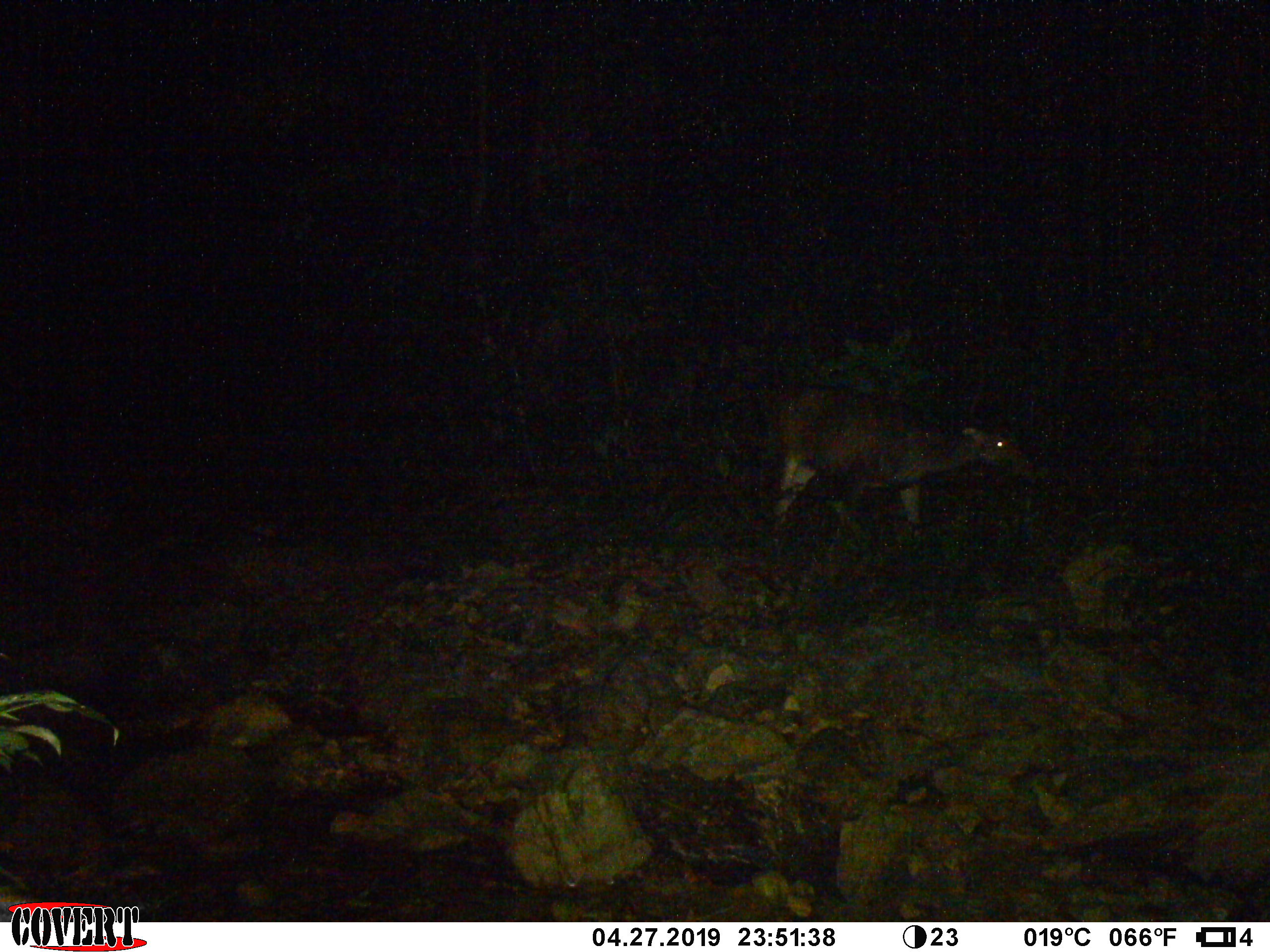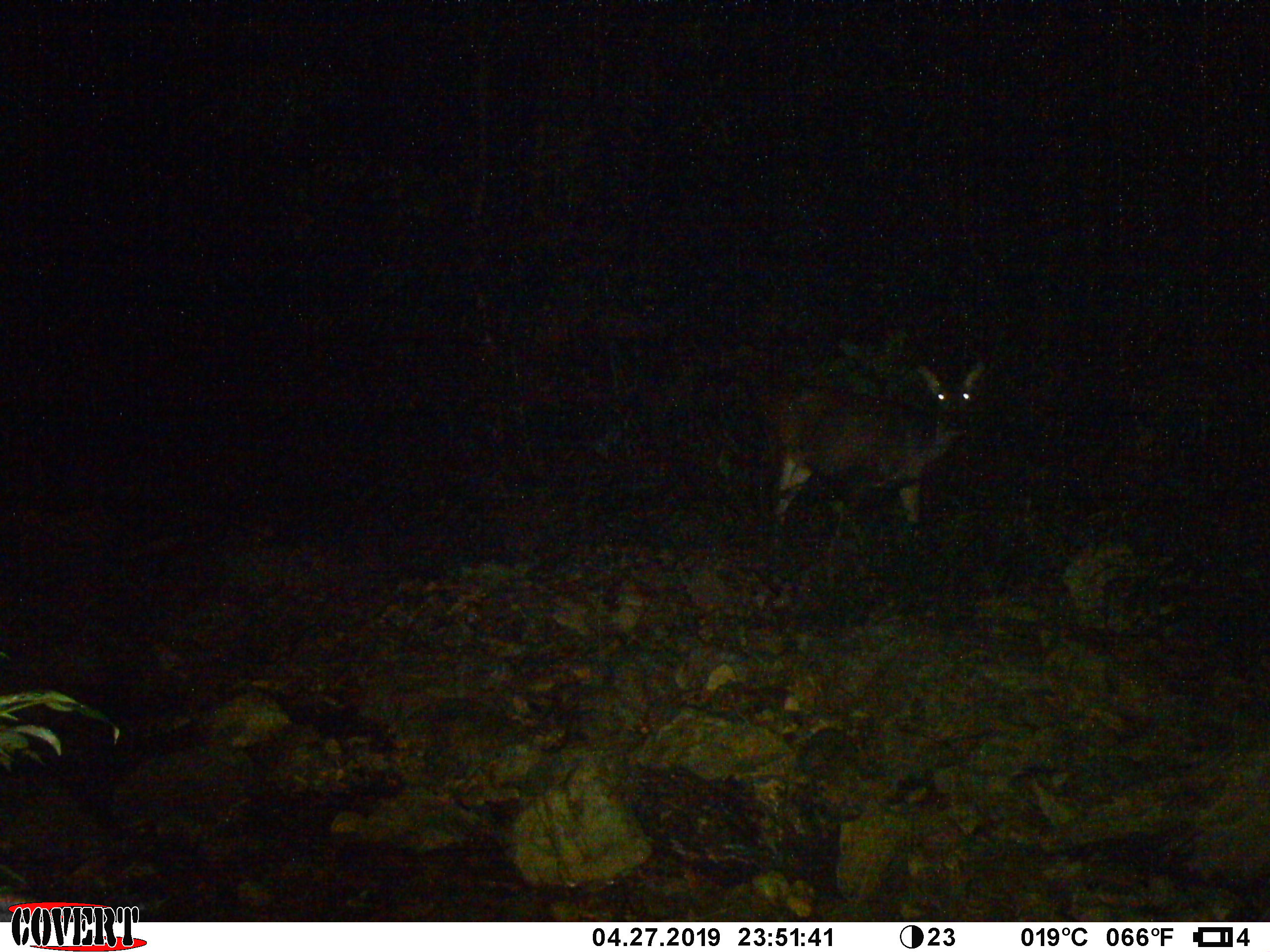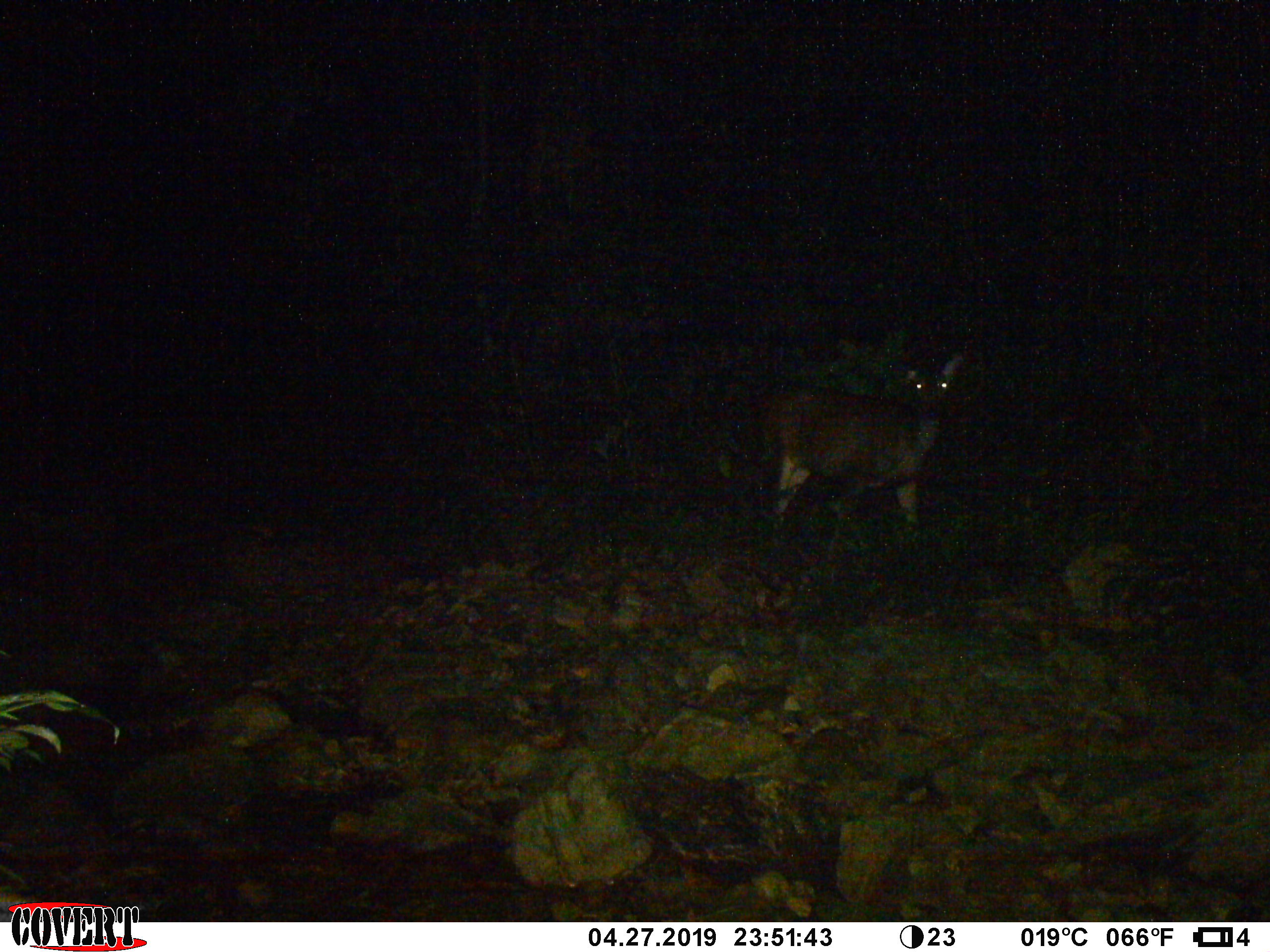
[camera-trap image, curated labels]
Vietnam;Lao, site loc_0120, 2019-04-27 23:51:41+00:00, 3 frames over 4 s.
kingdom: Animalia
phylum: Chordata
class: Mammalia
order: Artiodactyla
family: Cervidae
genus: Rusa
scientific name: Rusa unicolor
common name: sambar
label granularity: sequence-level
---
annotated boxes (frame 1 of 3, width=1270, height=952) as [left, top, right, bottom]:
sambar: [766, 379, 1023, 554]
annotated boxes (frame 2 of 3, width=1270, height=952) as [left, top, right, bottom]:
sambar: [755, 356, 986, 556]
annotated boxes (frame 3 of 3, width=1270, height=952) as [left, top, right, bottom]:
sambar: [745, 349, 964, 553]